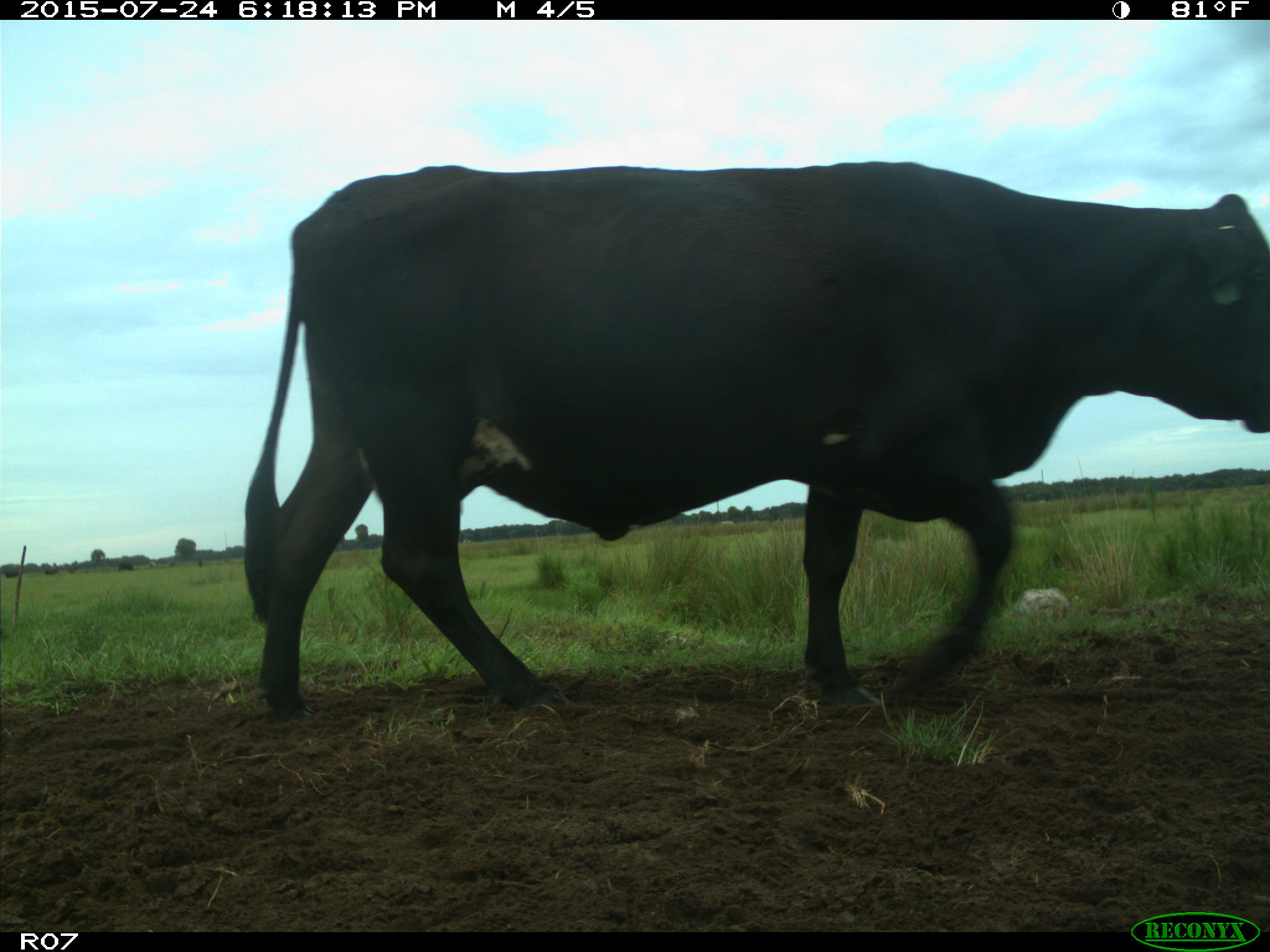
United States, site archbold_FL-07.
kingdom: Animalia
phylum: Chordata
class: Mammalia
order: Artiodactyla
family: Bovidae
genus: Bos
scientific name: Bos taurus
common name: domestic cow